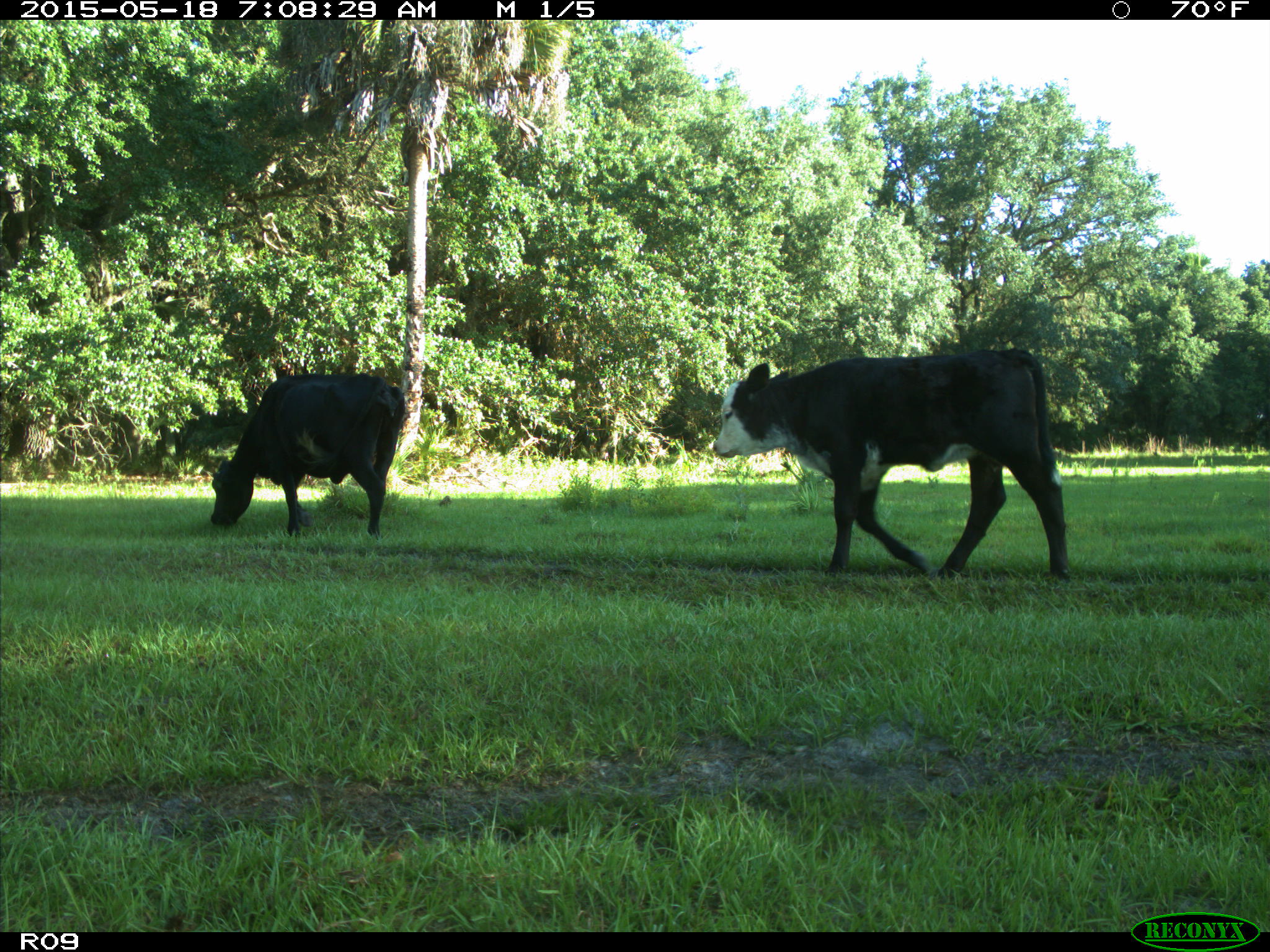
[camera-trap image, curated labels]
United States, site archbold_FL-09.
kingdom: Animalia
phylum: Chordata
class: Mammalia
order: Artiodactyla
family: Bovidae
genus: Bos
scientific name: Bos taurus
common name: domestic cow